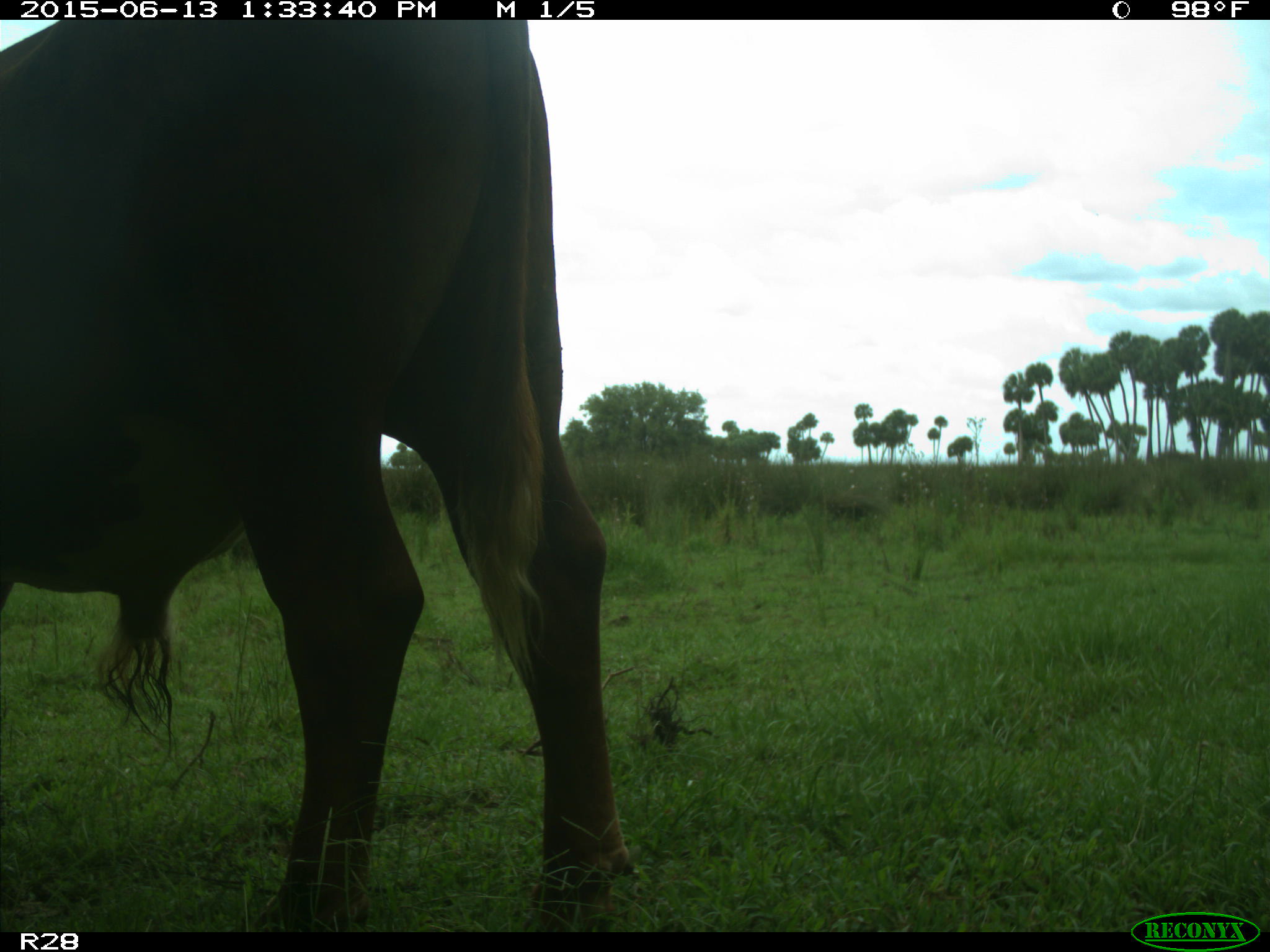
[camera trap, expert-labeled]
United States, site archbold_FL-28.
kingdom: Animalia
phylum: Chordata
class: Mammalia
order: Artiodactyla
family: Bovidae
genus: Bos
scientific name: Bos taurus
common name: domestic cow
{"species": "Bos taurus (domestic cow)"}